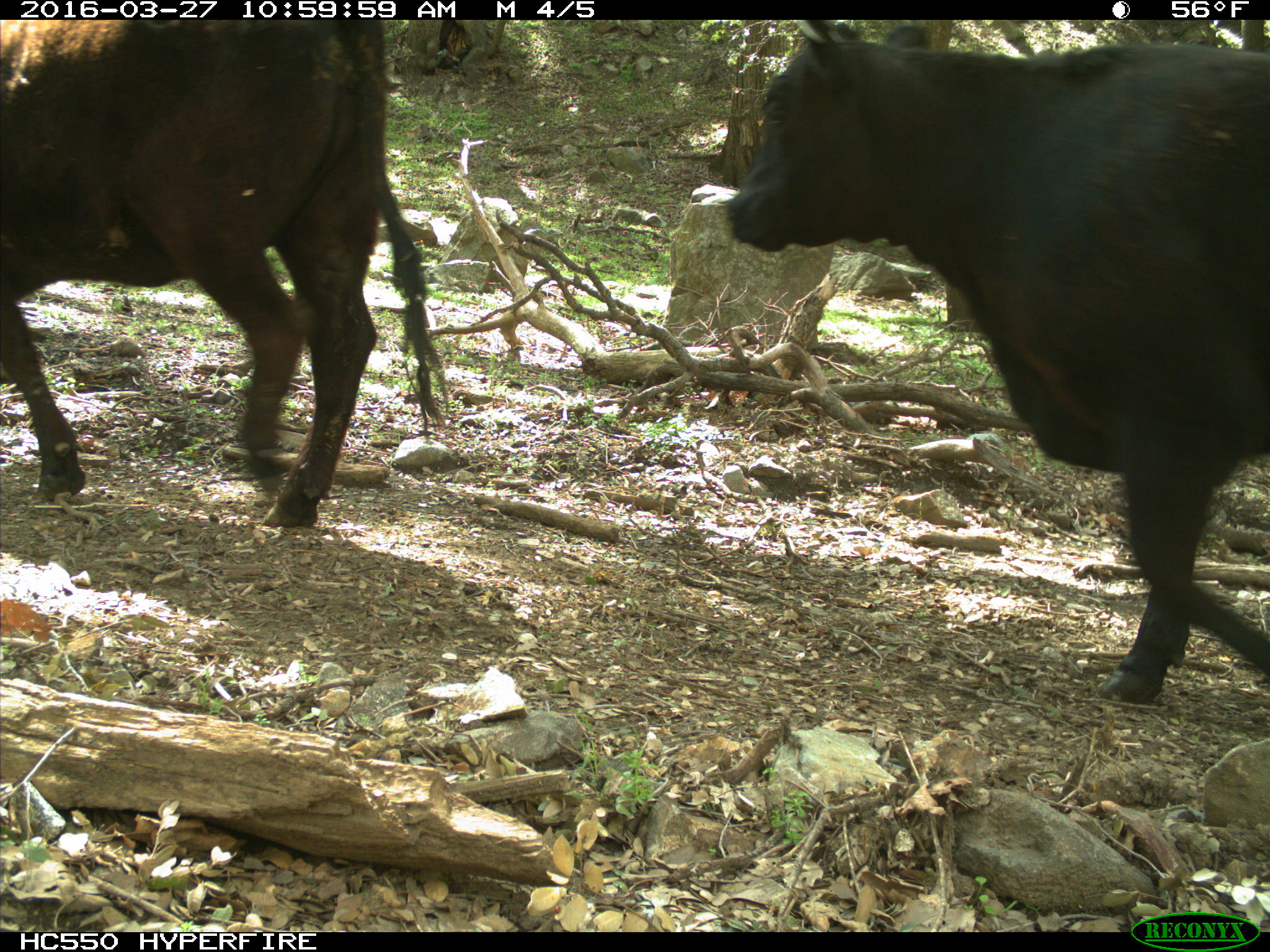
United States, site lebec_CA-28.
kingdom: Animalia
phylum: Chordata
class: Mammalia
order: Artiodactyla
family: Bovidae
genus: Bos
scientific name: Bos taurus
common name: domestic cow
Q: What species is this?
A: Bos taurus (domestic cow).